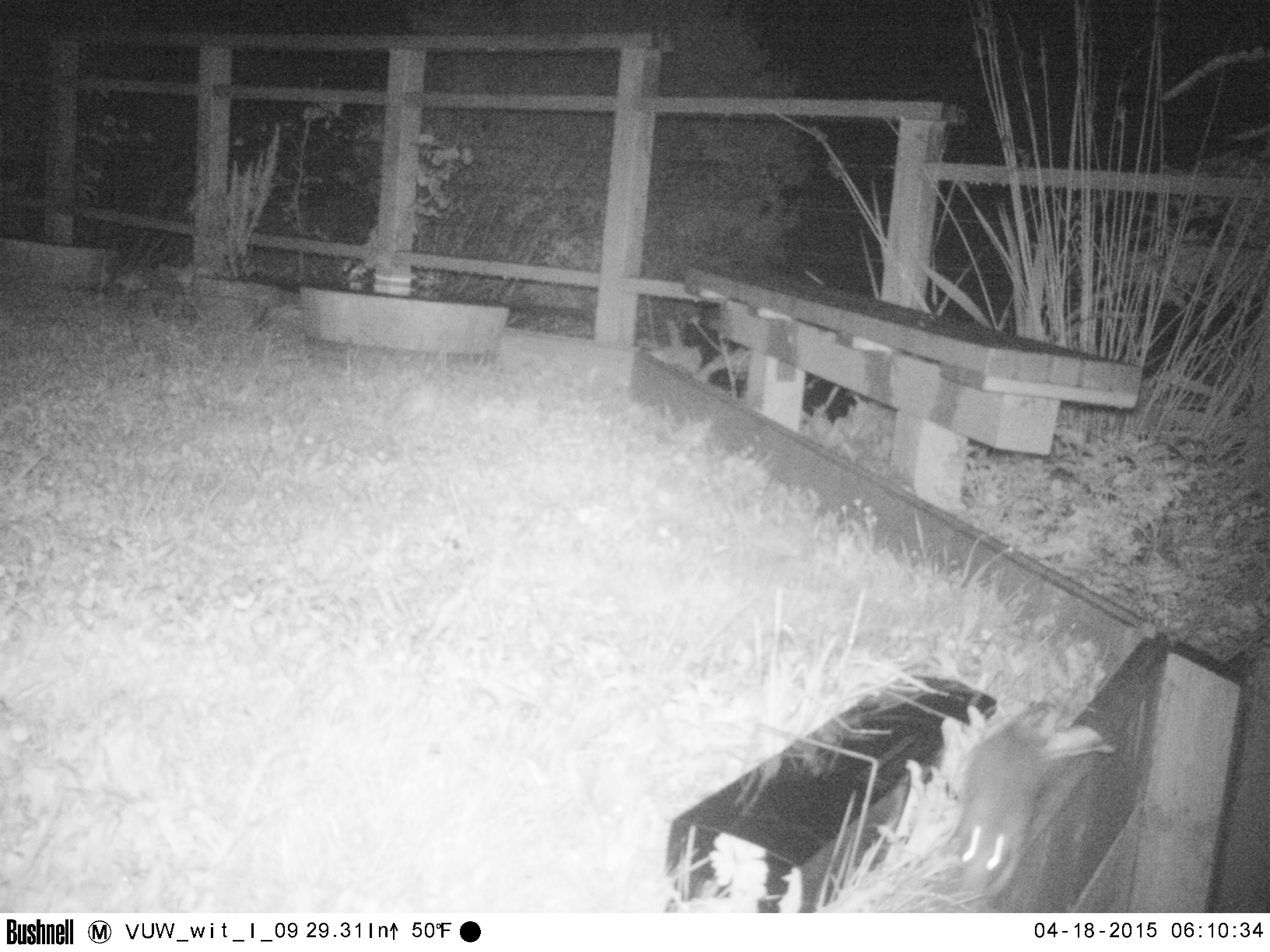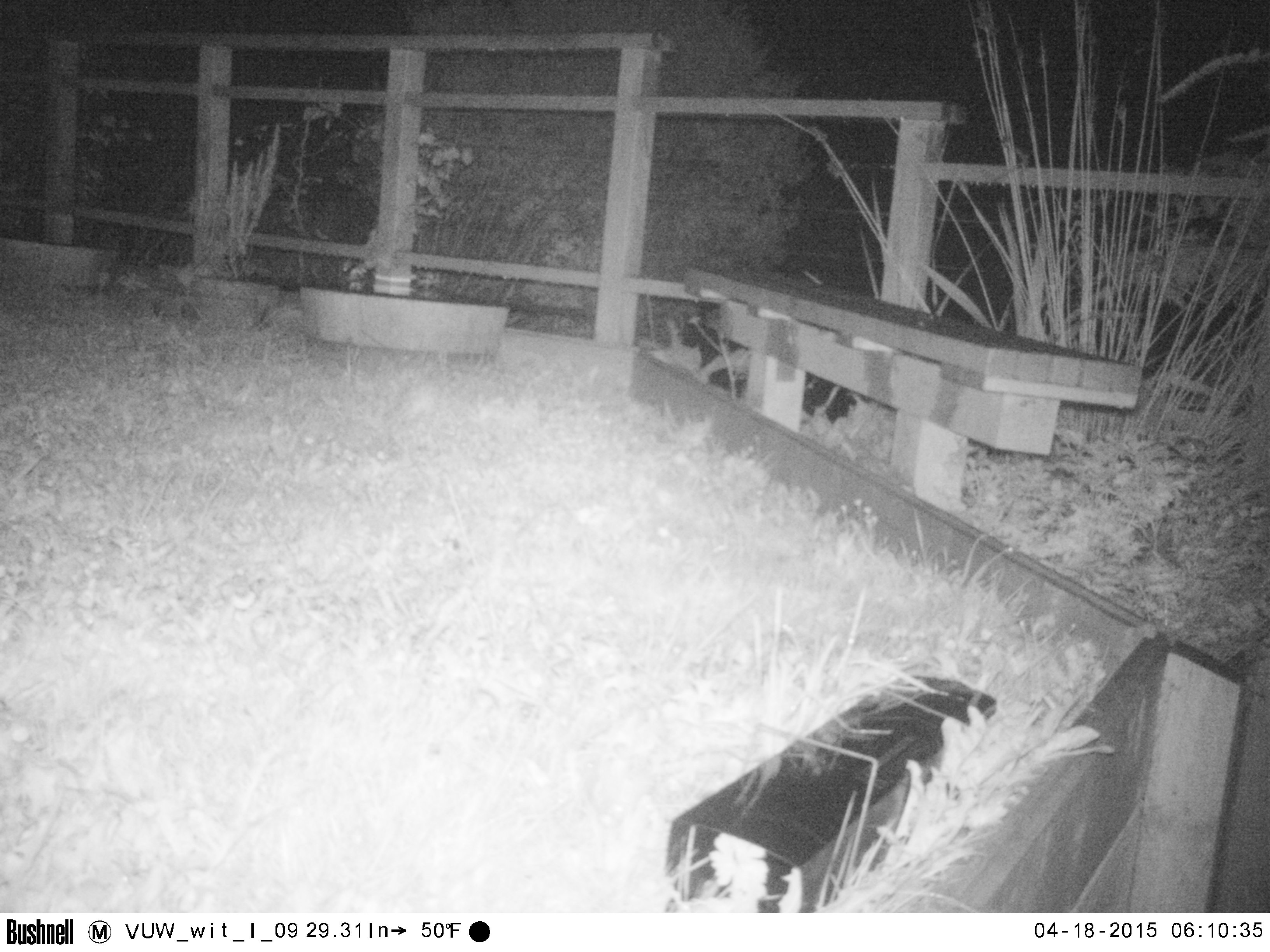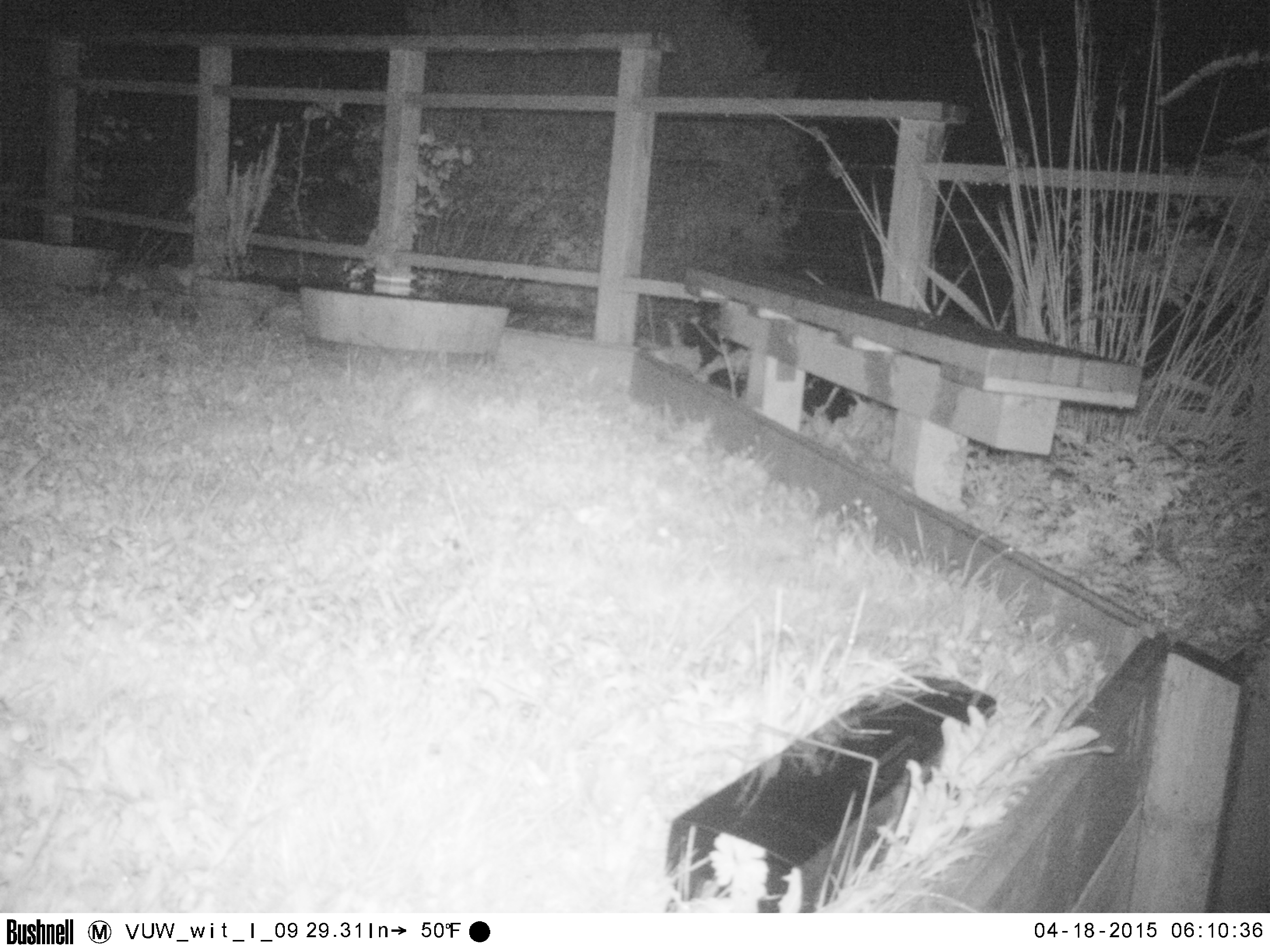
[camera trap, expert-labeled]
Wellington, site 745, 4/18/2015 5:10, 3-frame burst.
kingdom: Animalia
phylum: Chordata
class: Mammalia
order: Rodentia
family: Muridae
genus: Rattus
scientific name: Rattus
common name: rat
Rat (Rattus).